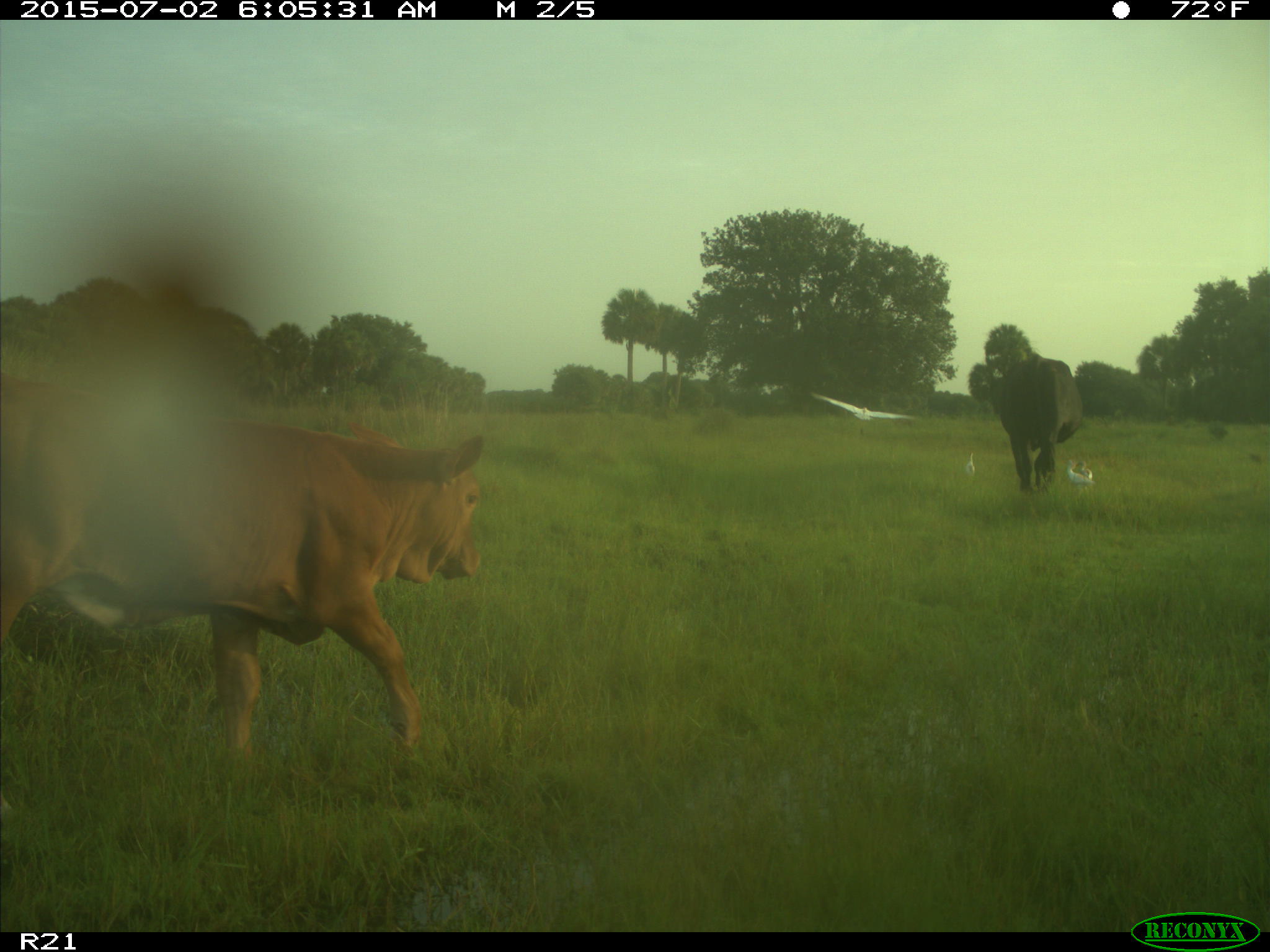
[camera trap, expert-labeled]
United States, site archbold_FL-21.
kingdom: Animalia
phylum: Chordata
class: Mammalia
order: Artiodactyla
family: Bovidae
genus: Bos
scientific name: Bos taurus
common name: domestic cow